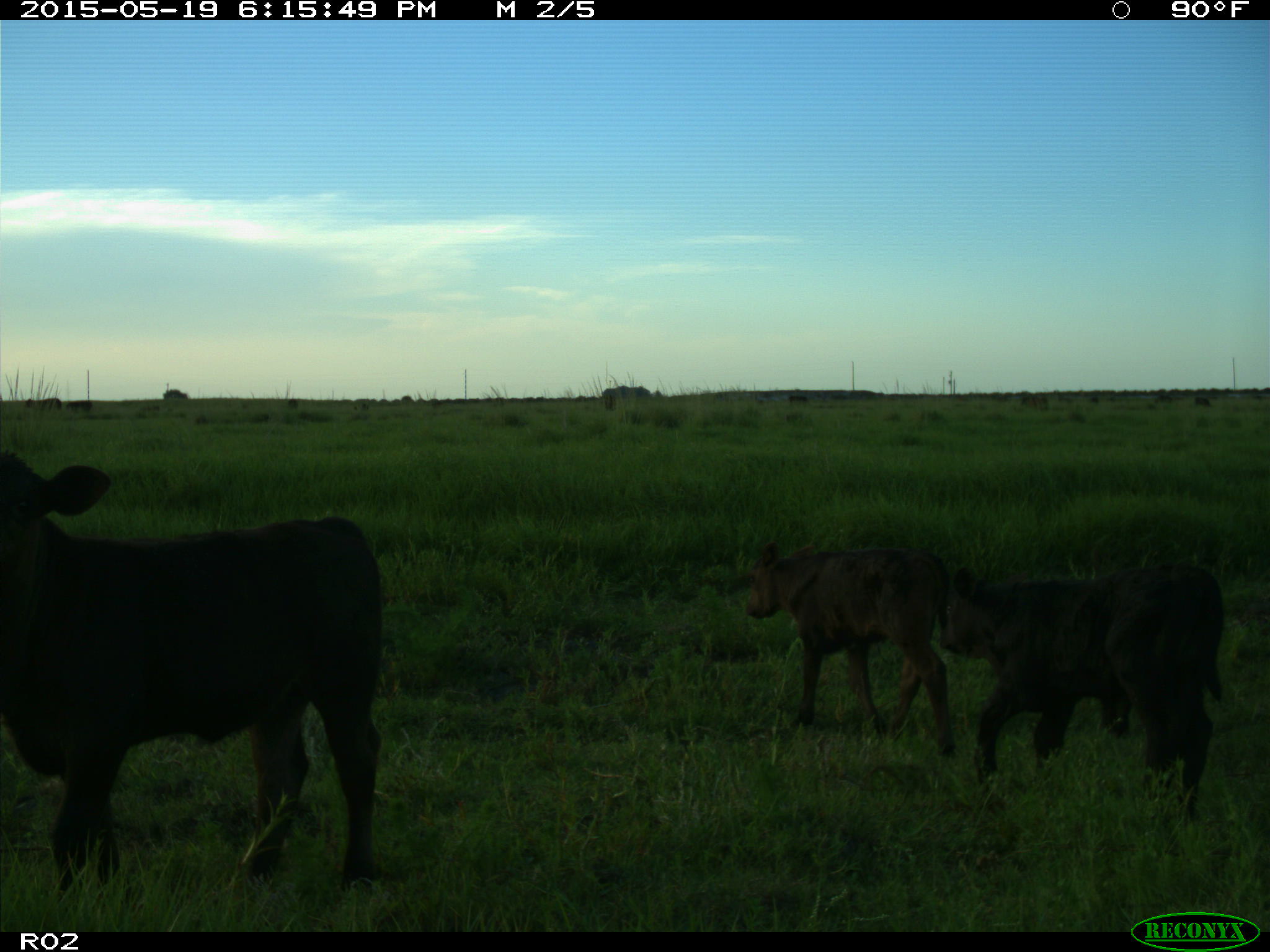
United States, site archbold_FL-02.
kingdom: Animalia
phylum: Chordata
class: Mammalia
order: Artiodactyla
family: Bovidae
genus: Bos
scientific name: Bos taurus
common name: domestic cow